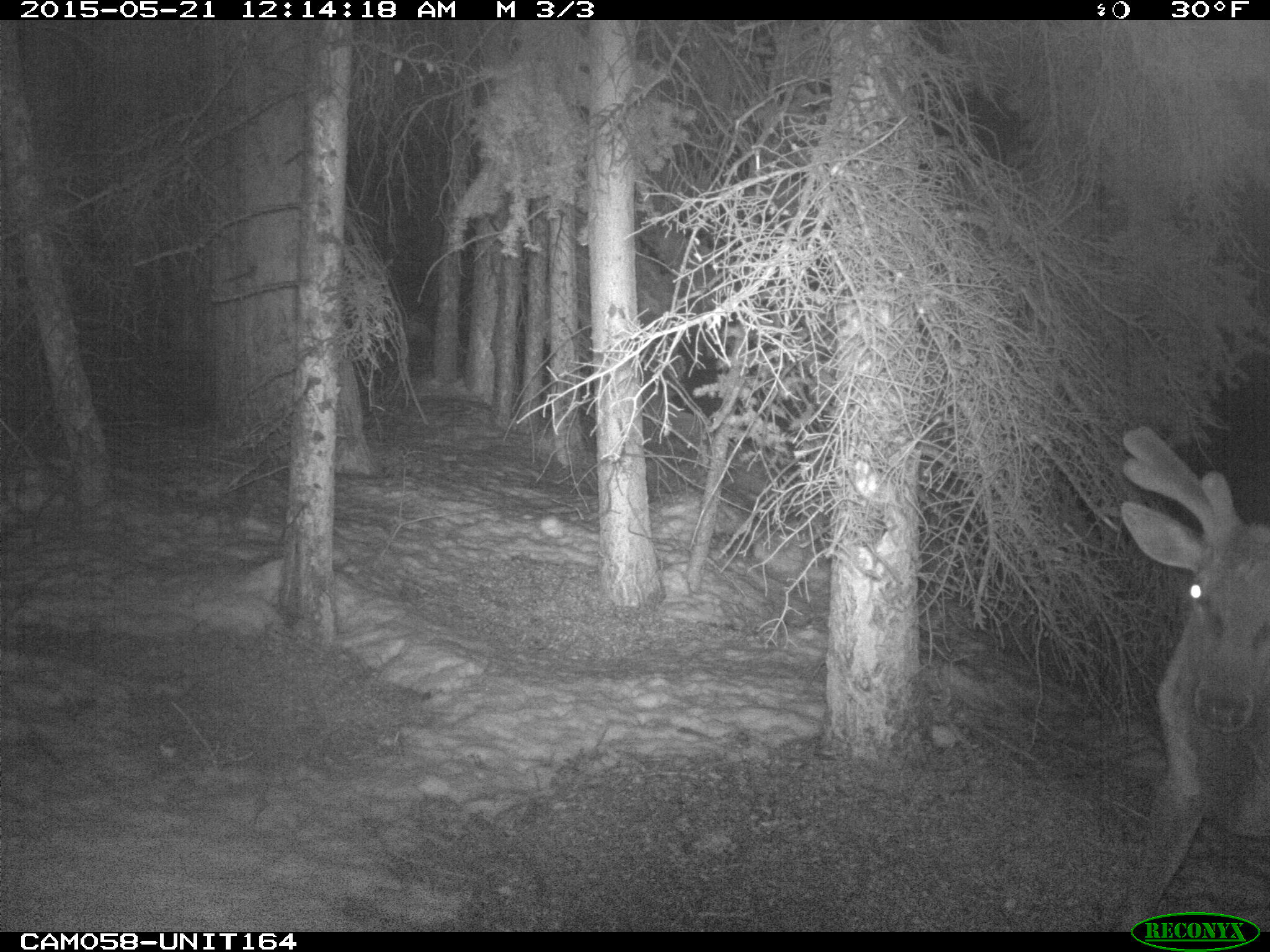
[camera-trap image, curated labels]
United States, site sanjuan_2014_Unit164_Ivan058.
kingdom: Animalia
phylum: Chordata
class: Mammalia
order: Artiodactyla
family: Cervidae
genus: Cervus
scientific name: Cervus elaphus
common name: red deer